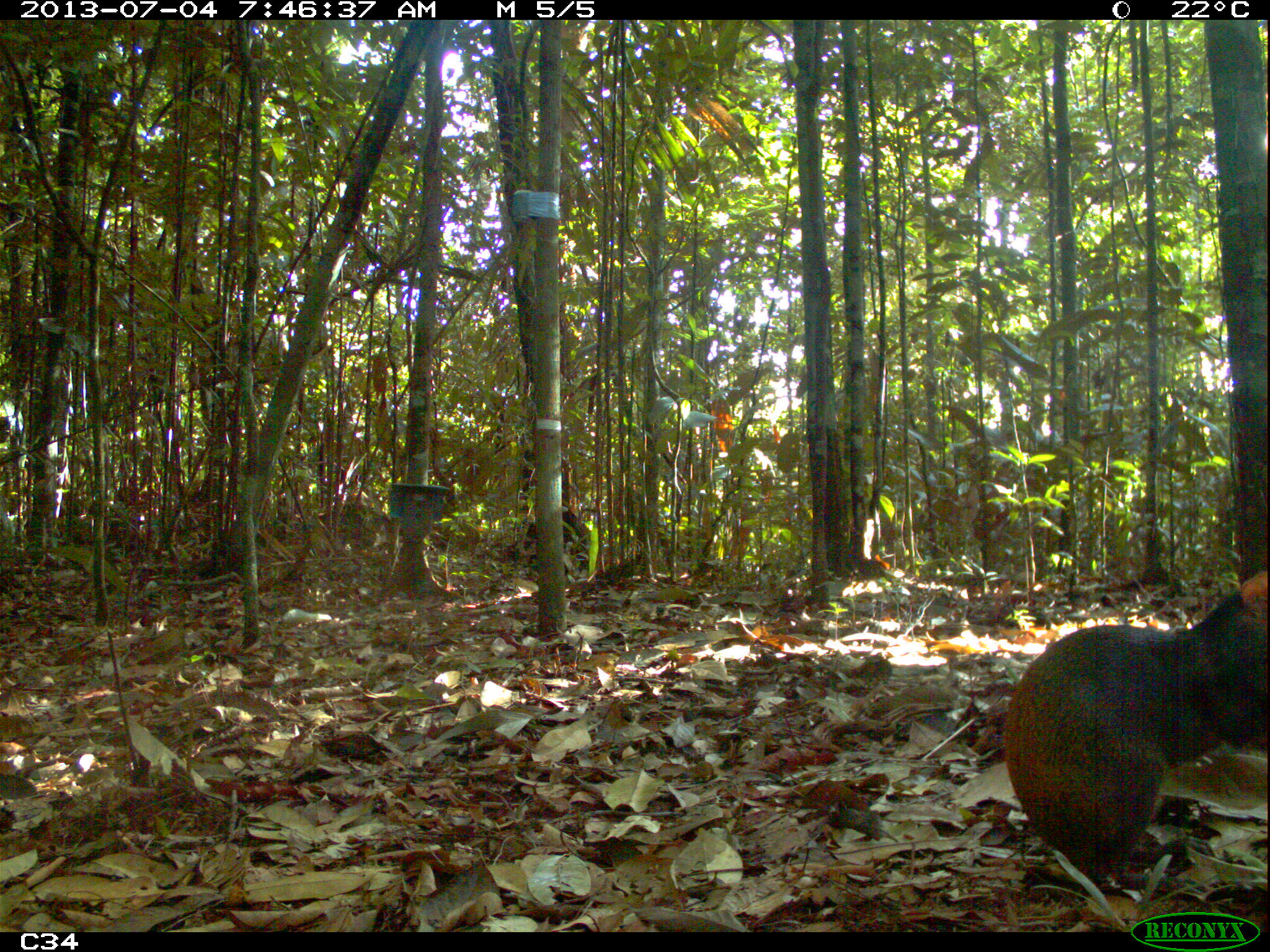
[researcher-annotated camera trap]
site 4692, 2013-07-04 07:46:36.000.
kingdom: Animalia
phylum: Chordata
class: Mammalia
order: Rodentia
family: Dasyproctidae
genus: Dasyprocta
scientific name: Dasyprocta leporina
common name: red-rumped agouti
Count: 1.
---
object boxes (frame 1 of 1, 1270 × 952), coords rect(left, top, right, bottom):
dasyprocta leporina: rect(1002, 569, 1270, 884)